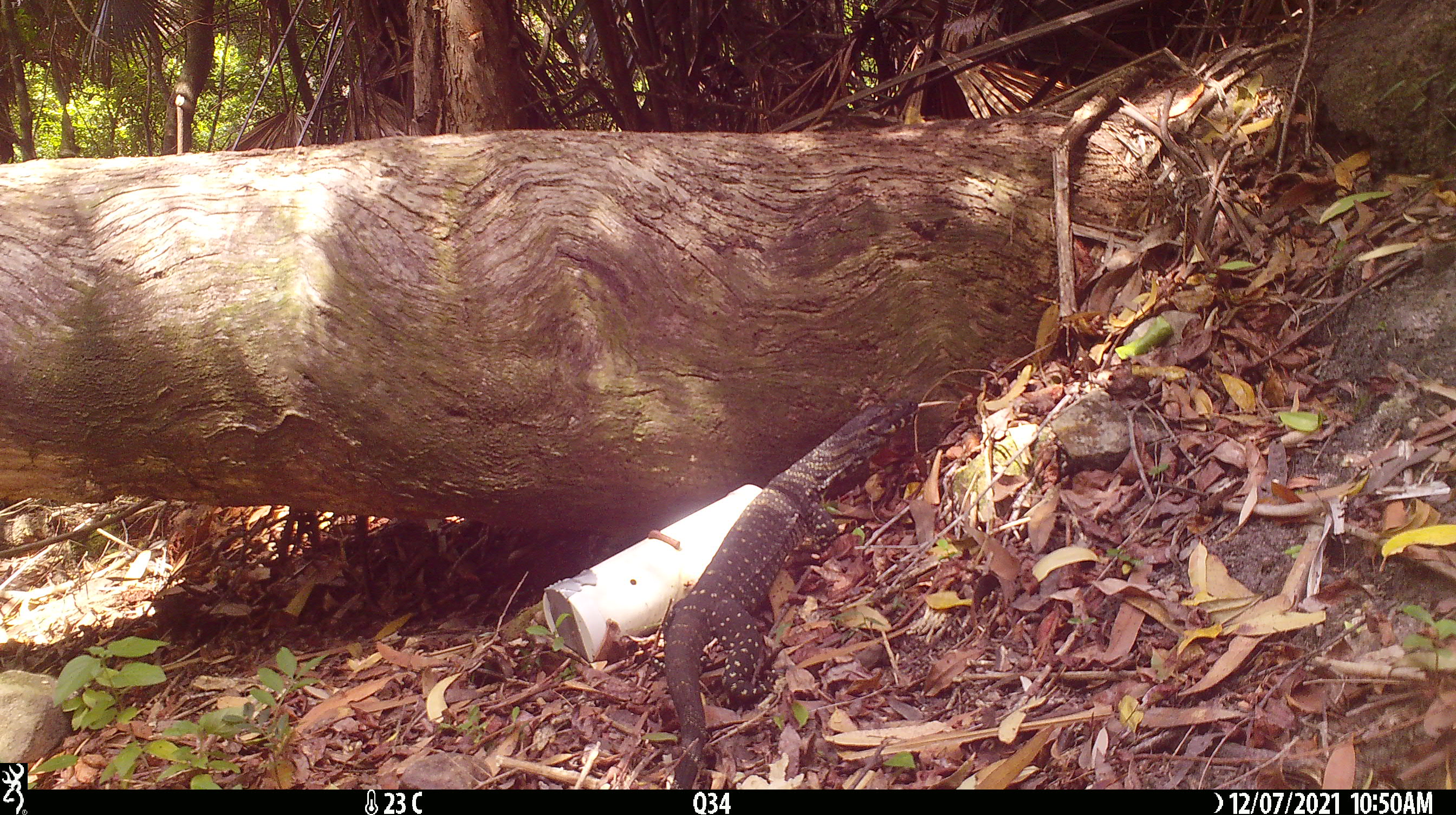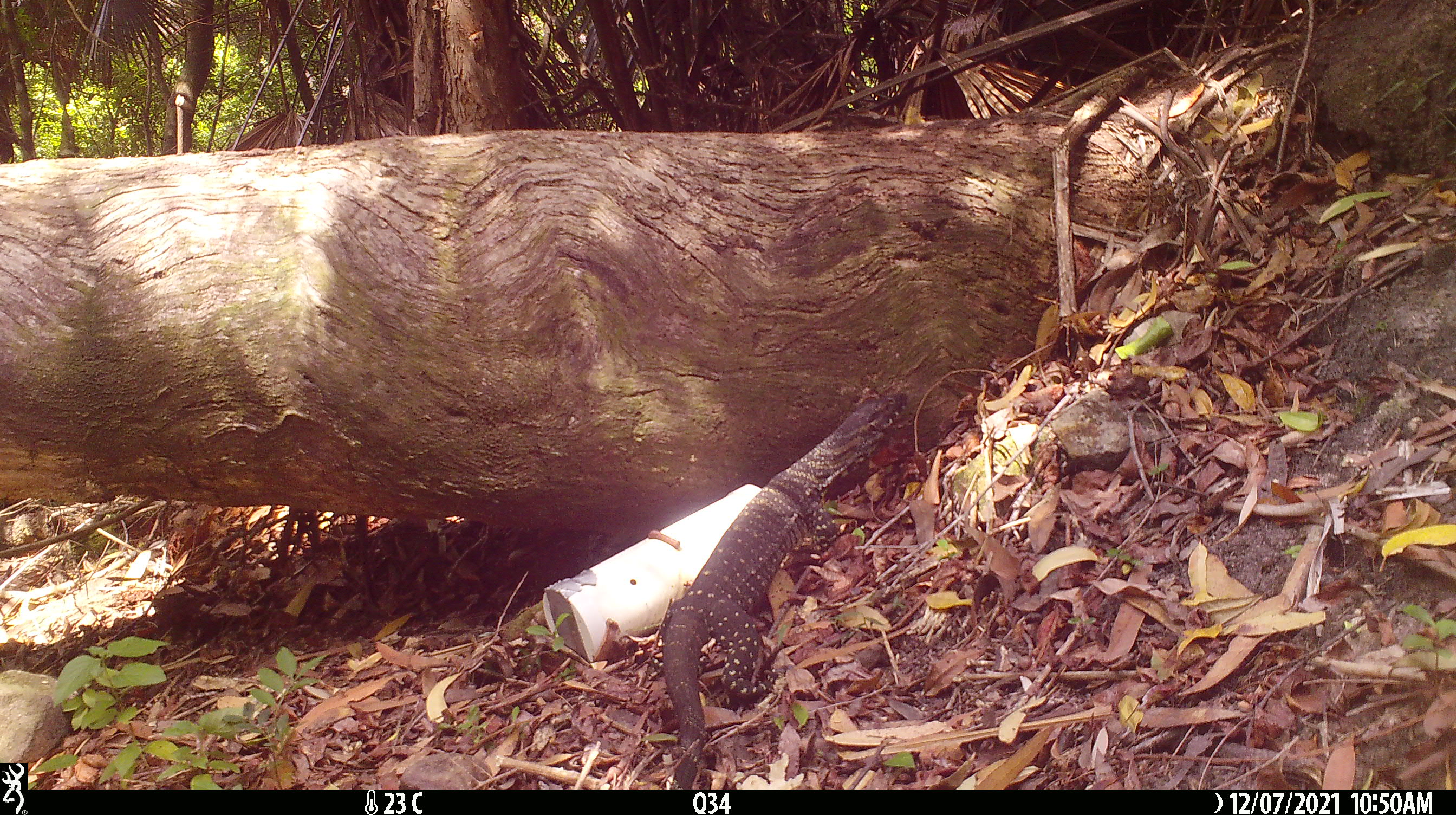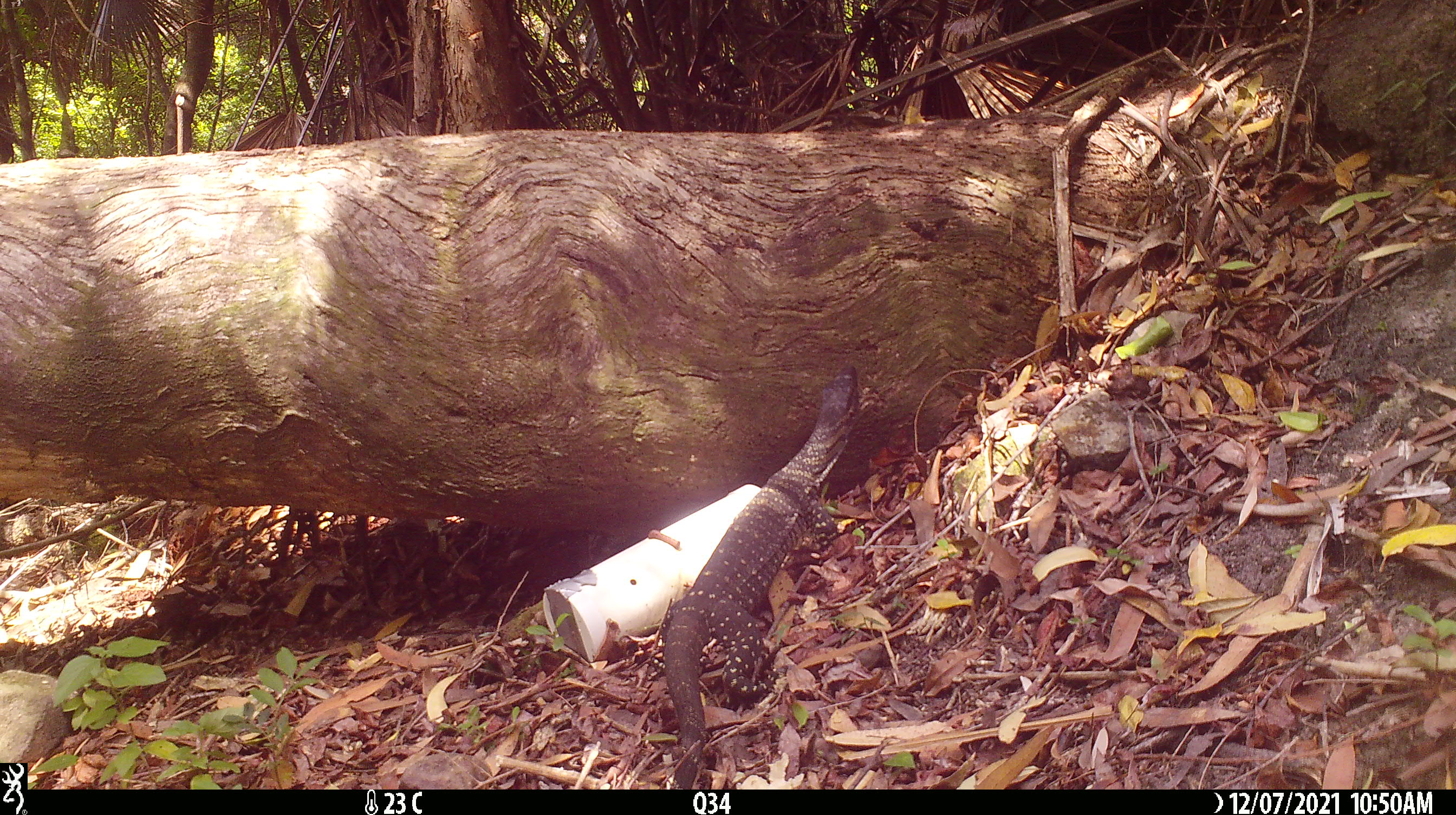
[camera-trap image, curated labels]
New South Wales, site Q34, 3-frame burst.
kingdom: Animalia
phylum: Chordata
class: Reptilia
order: Squamata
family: Varanidae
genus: Varanus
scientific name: Varanus varius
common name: lace monitor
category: goanna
Goanna (lace monitor) (Varanus varius).